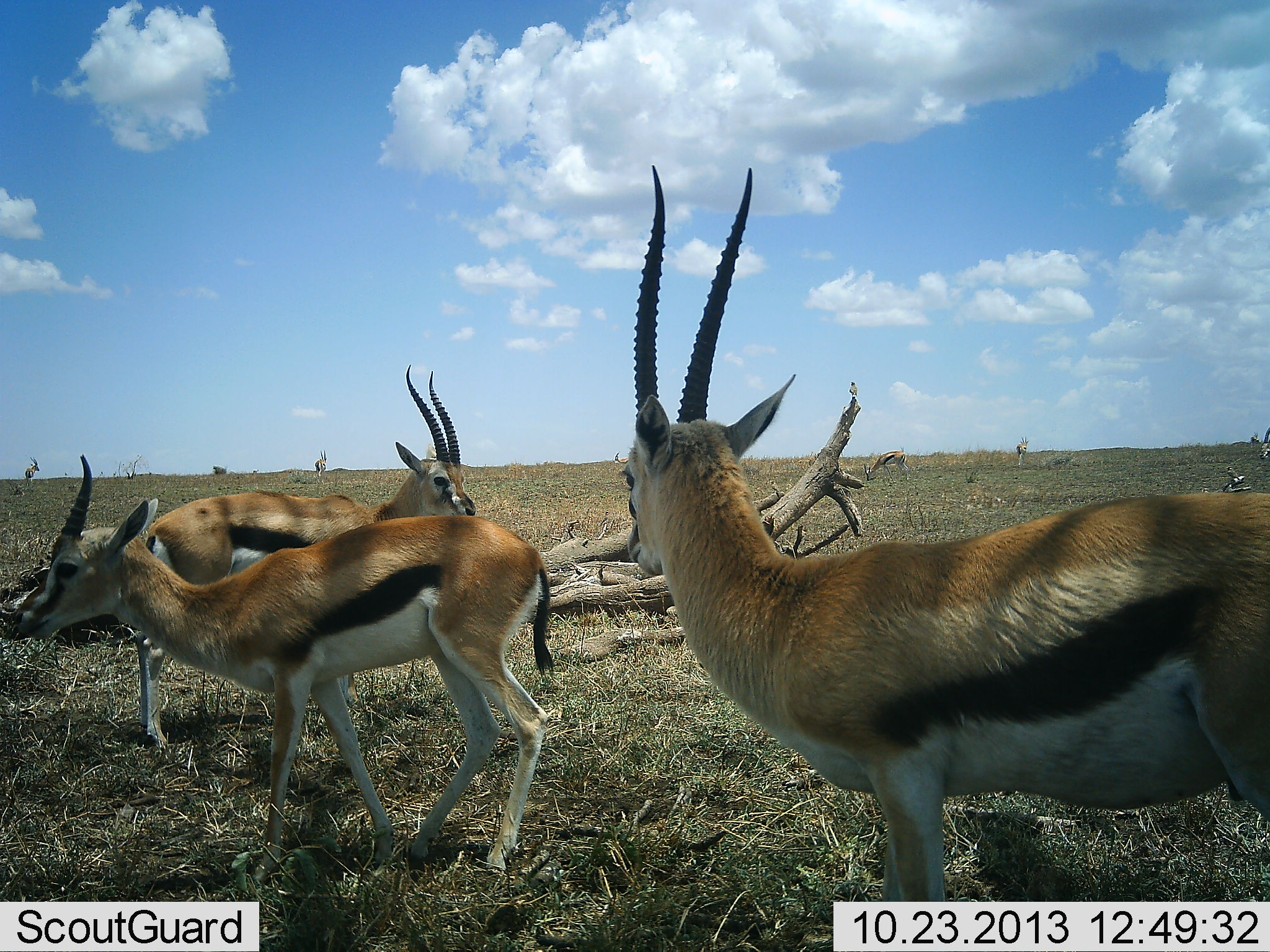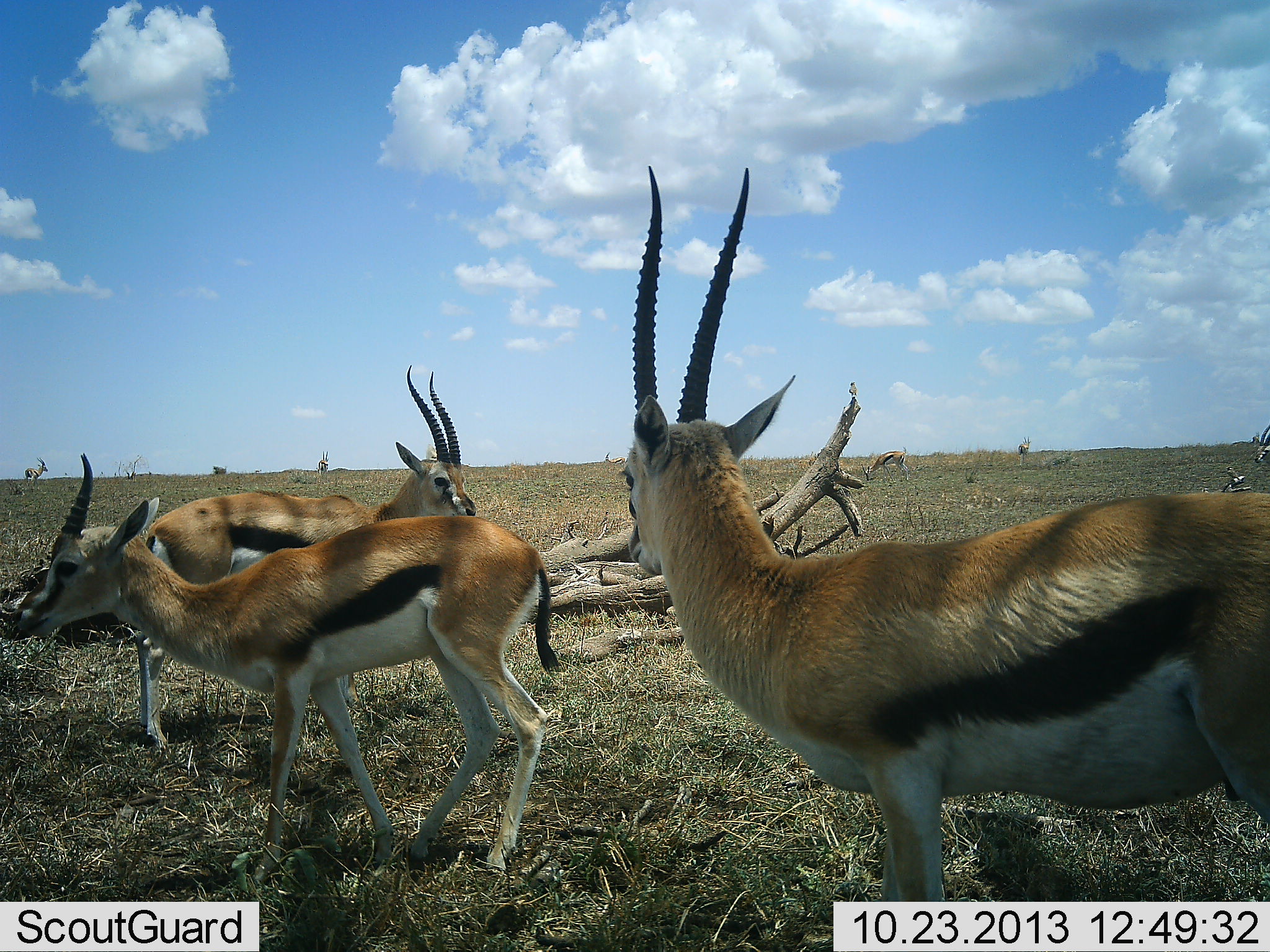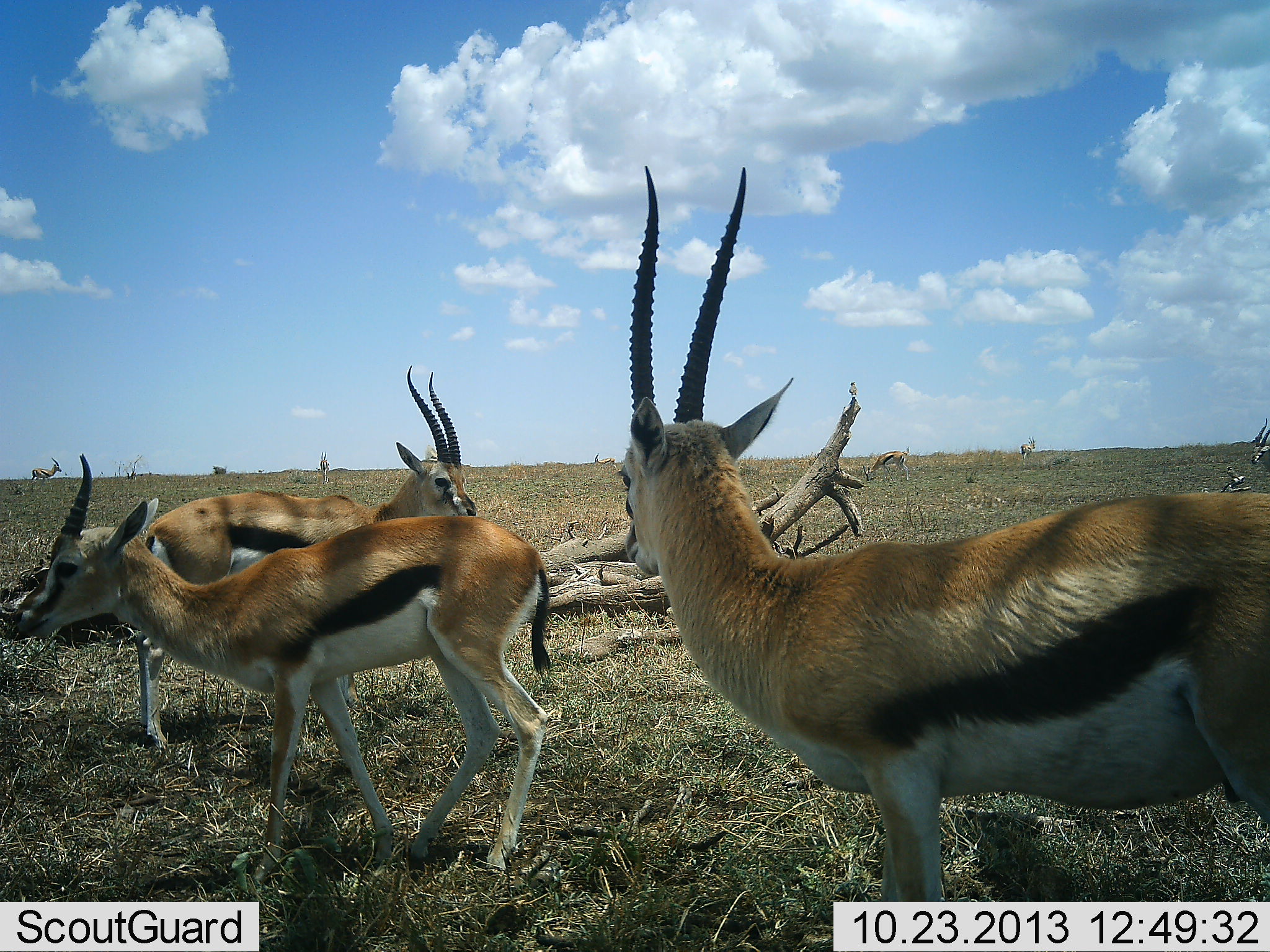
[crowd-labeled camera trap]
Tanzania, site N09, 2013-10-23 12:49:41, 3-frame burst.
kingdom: Animalia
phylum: Chordata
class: Mammalia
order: Artiodactyla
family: Bovidae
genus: Eudorcas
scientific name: Eudorcas thomsonii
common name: thomson's gazelle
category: gazellethomsons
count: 7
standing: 87%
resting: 17%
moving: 27%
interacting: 3%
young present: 13%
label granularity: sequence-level